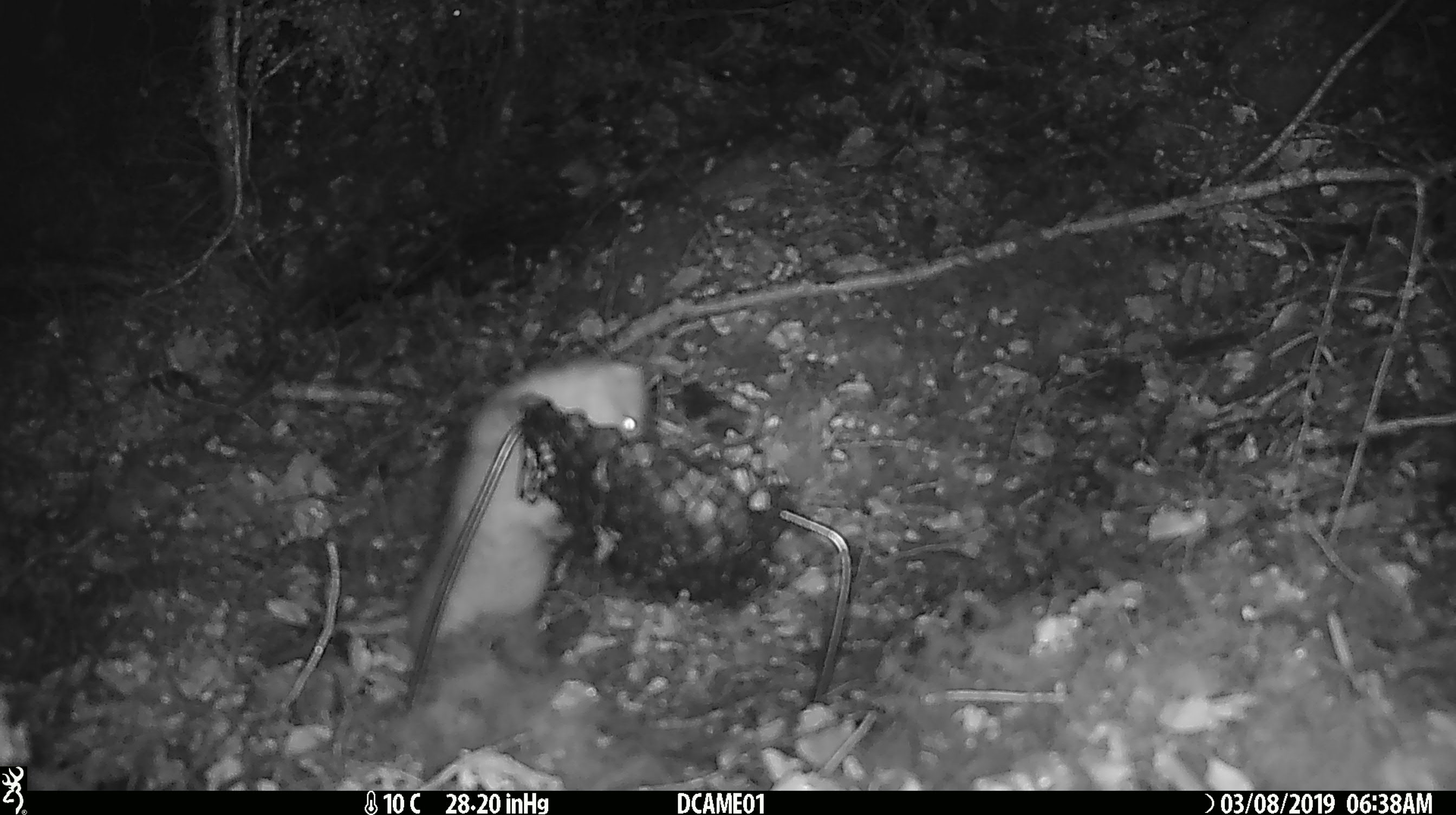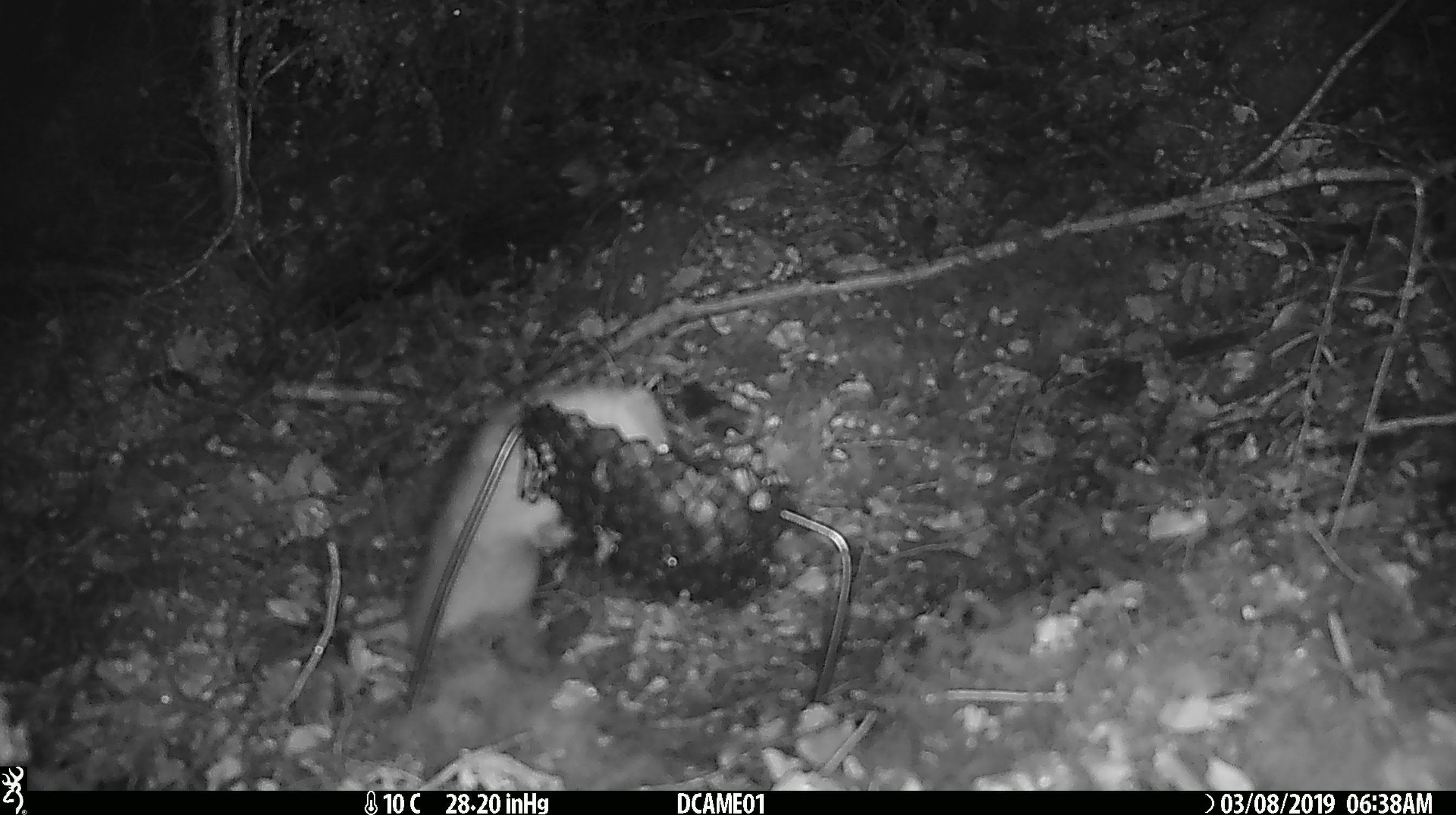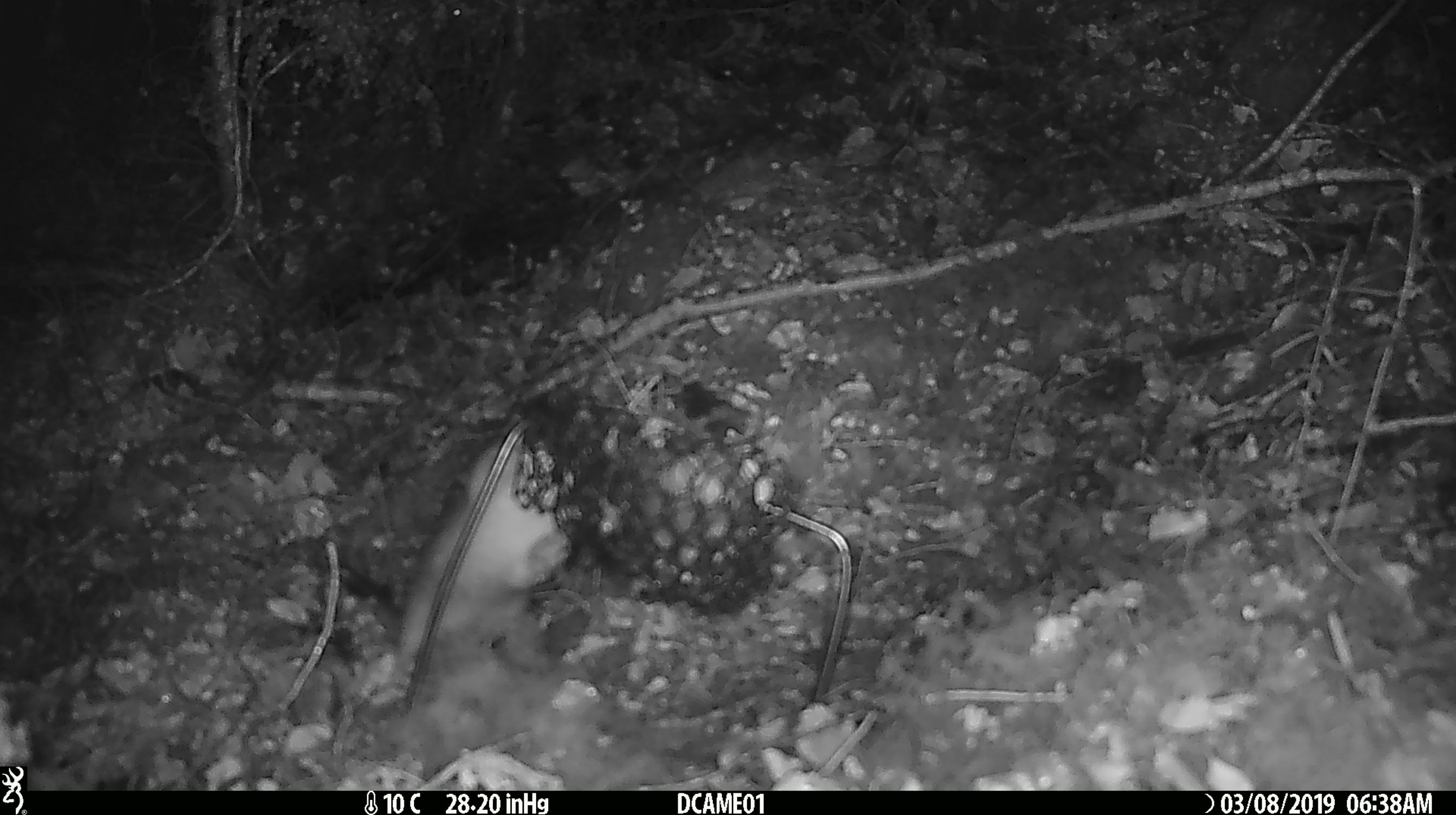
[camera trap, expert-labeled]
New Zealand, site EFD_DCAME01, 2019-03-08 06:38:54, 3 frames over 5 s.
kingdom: Animalia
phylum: Chordata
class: Mammalia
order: Carnivora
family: Mustelidae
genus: Mustela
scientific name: Mustela erminea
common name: stoat